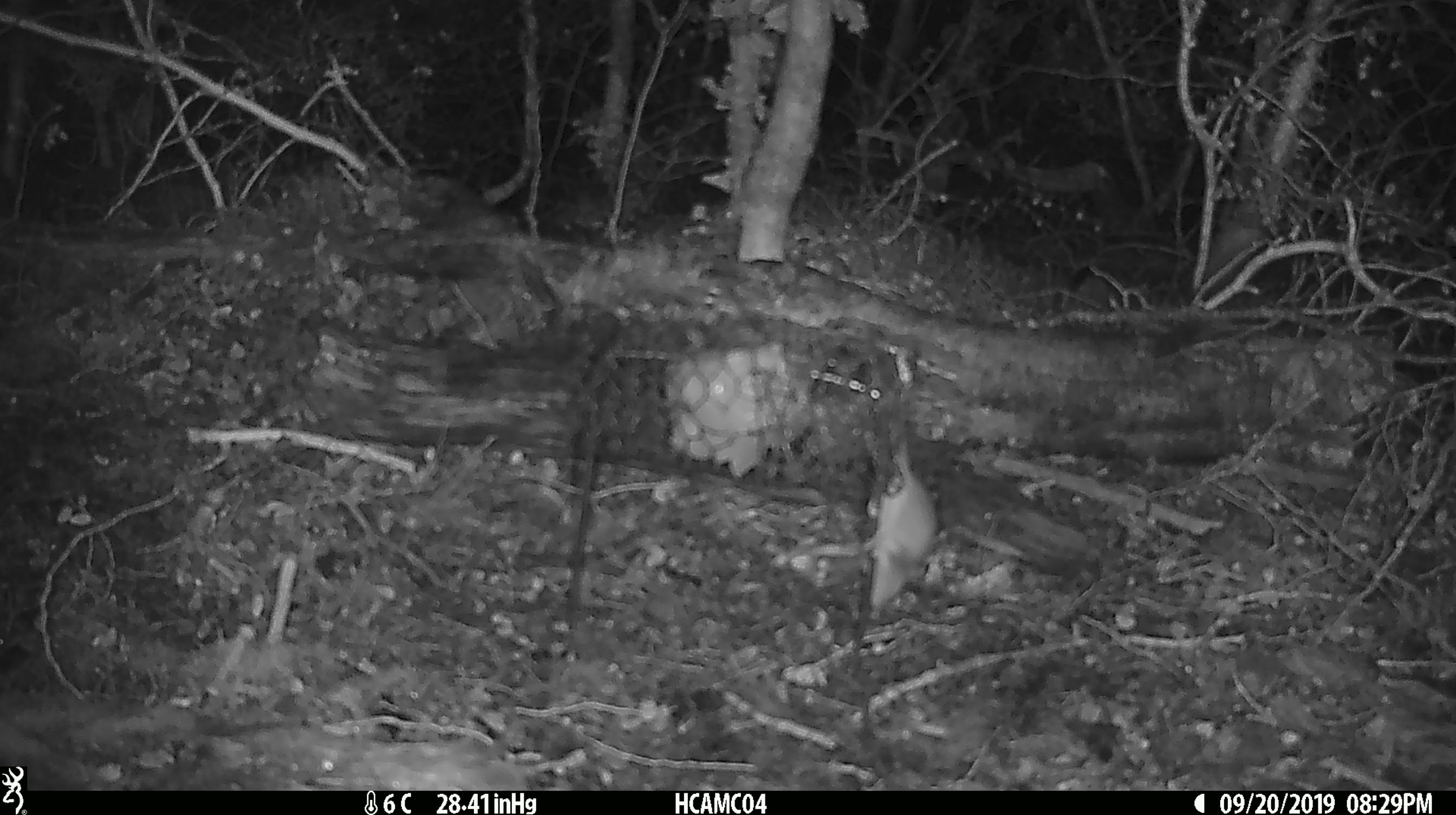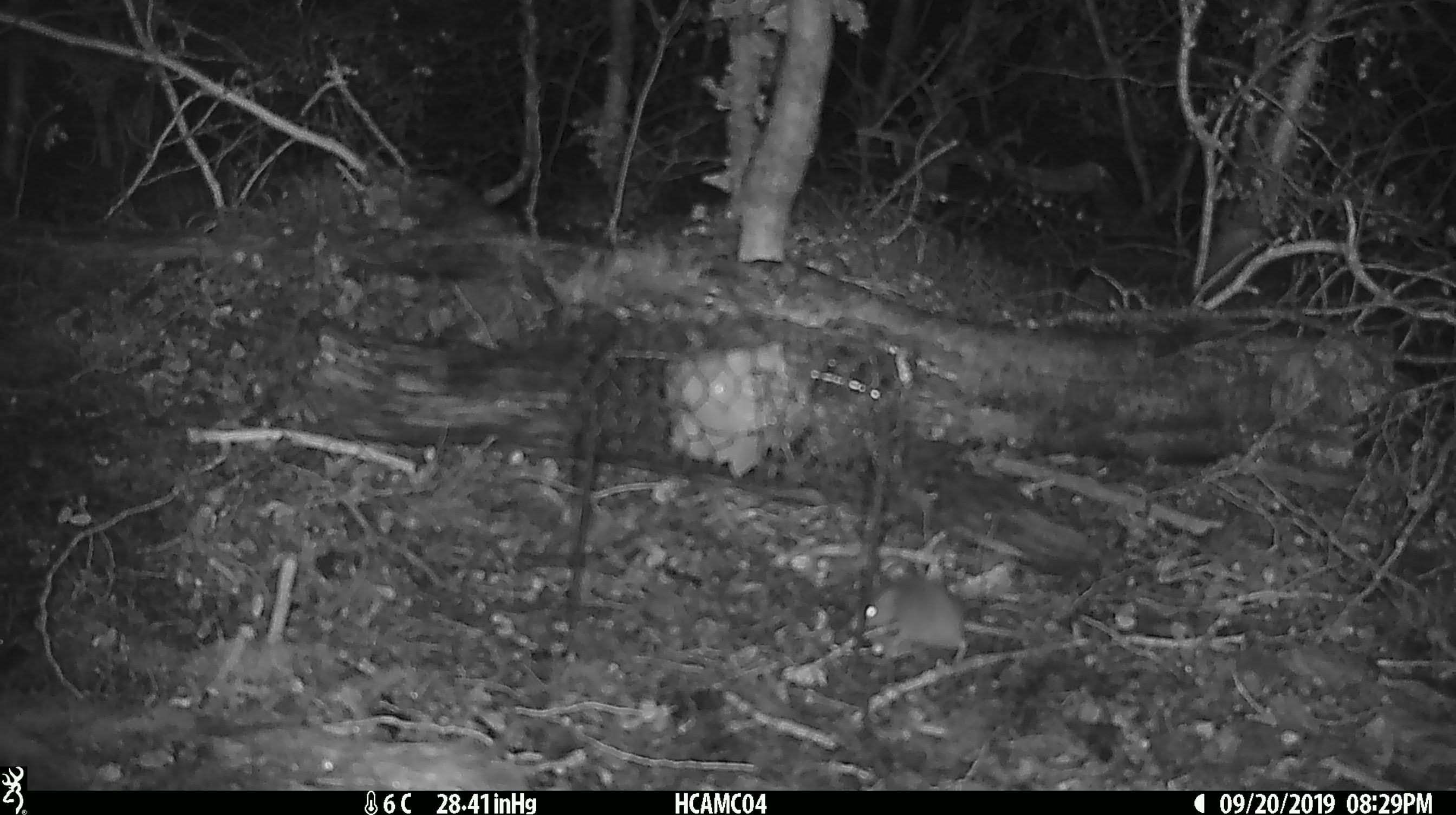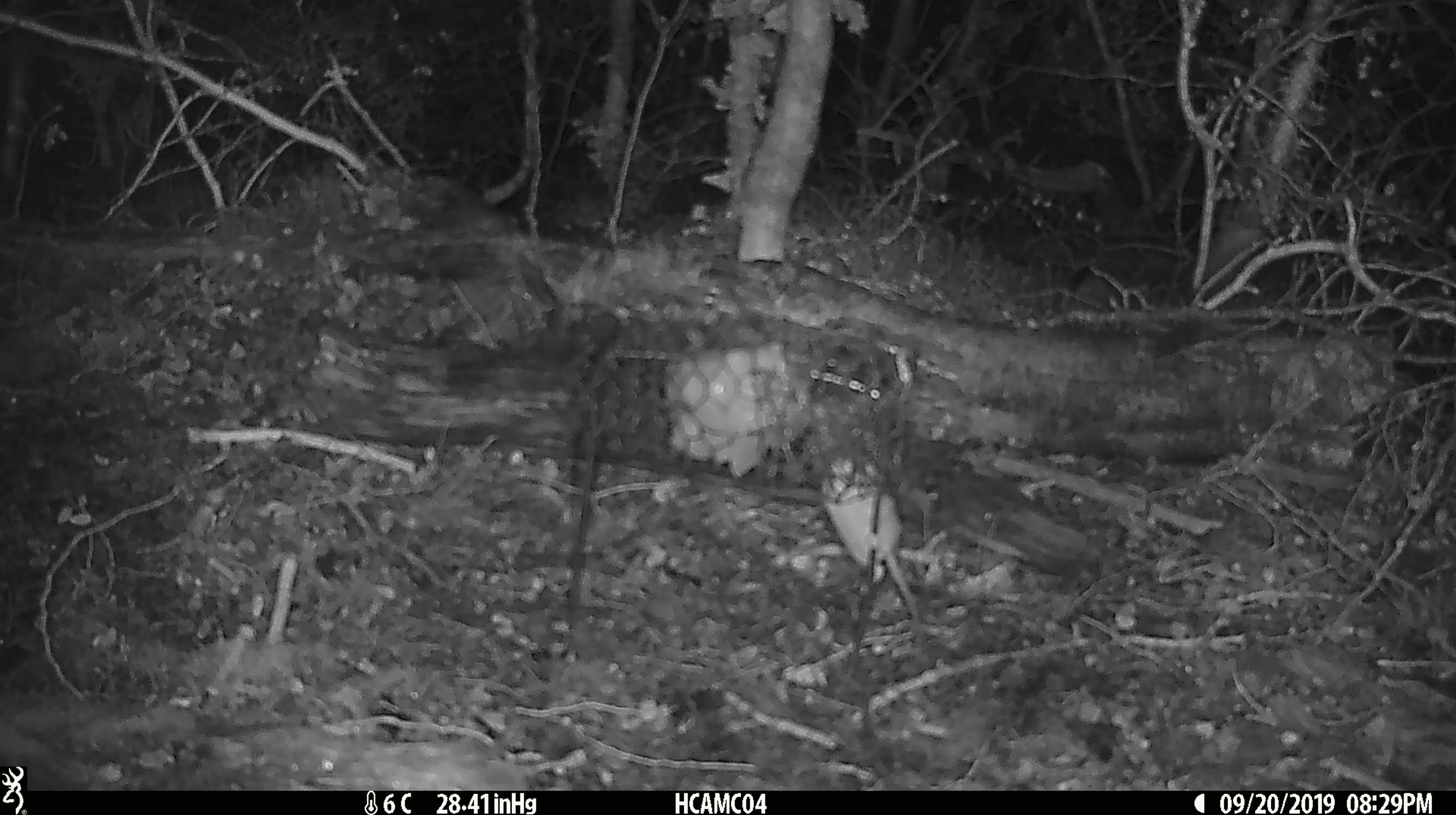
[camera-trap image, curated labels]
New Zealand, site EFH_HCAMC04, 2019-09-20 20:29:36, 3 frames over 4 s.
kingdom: Animalia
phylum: Chordata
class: Mammalia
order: Rodentia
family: Muridae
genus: Mus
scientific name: Mus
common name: mouse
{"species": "mouse (Mus)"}